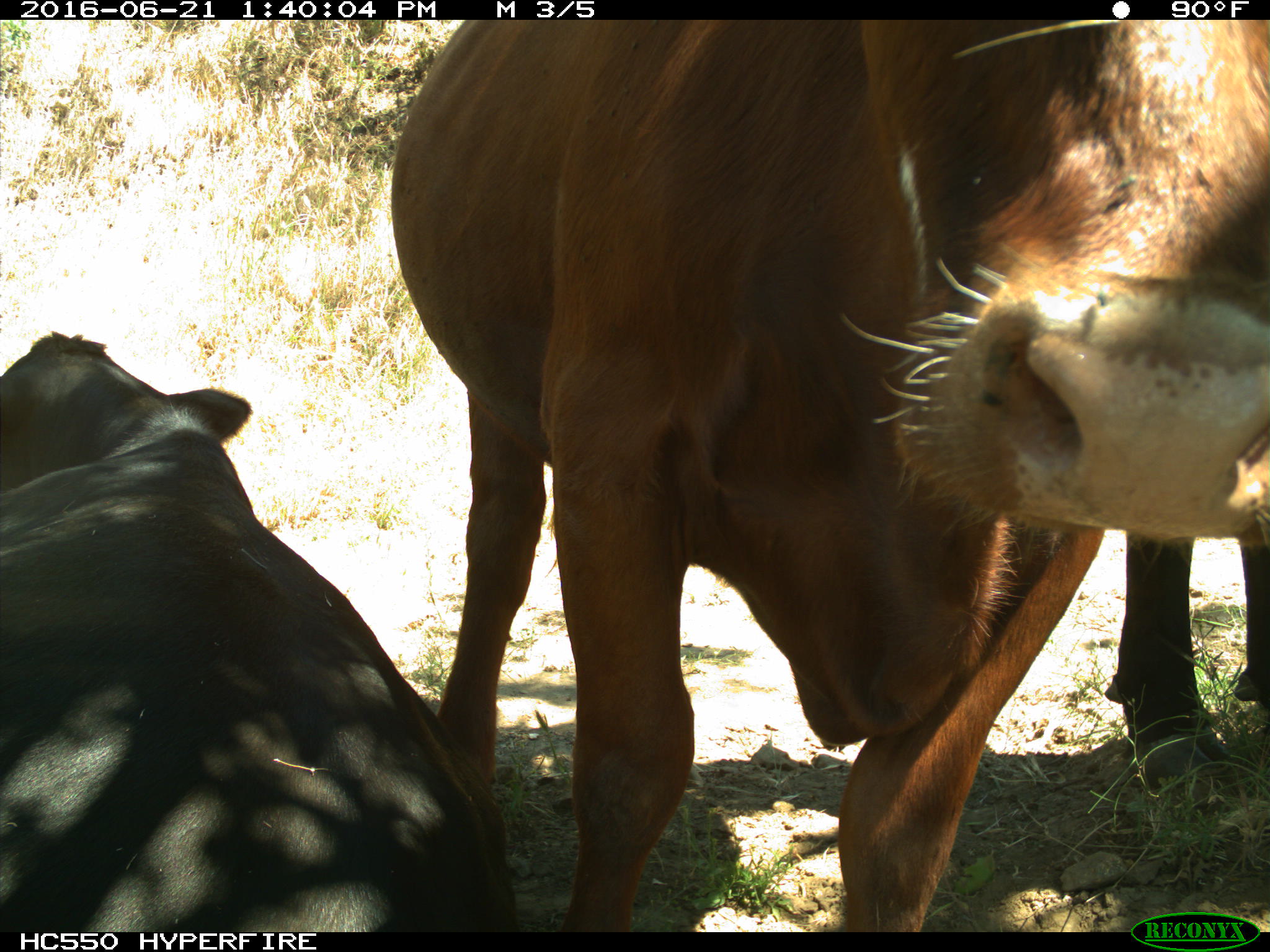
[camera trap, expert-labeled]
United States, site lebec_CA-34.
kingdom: Animalia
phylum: Chordata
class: Mammalia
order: Artiodactyla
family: Bovidae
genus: Bos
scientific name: Bos taurus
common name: domestic cow